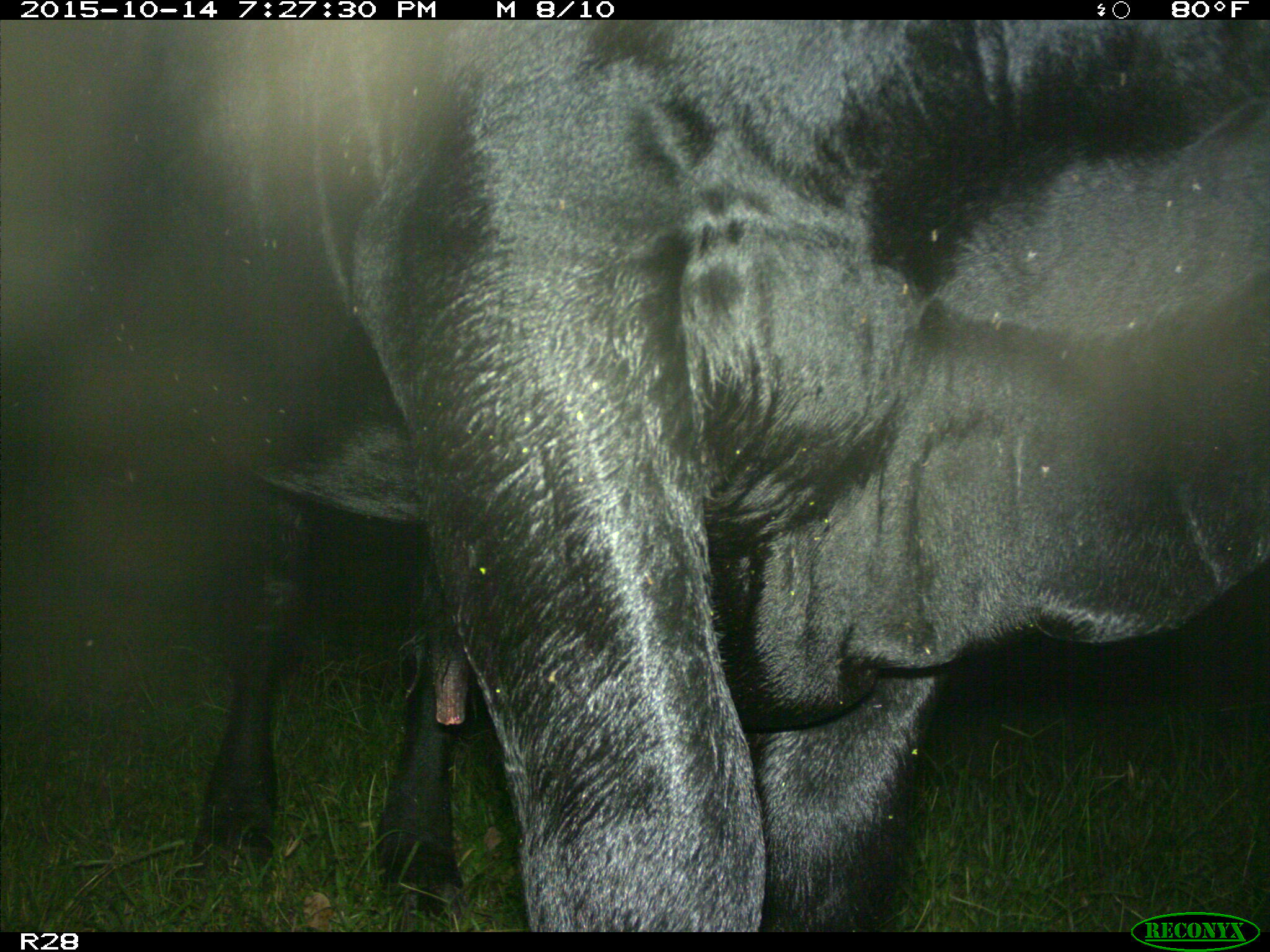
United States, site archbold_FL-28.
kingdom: Animalia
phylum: Chordata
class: Mammalia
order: Artiodactyla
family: Bovidae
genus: Bos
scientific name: Bos taurus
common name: domestic cow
Bos taurus (domestic cow).